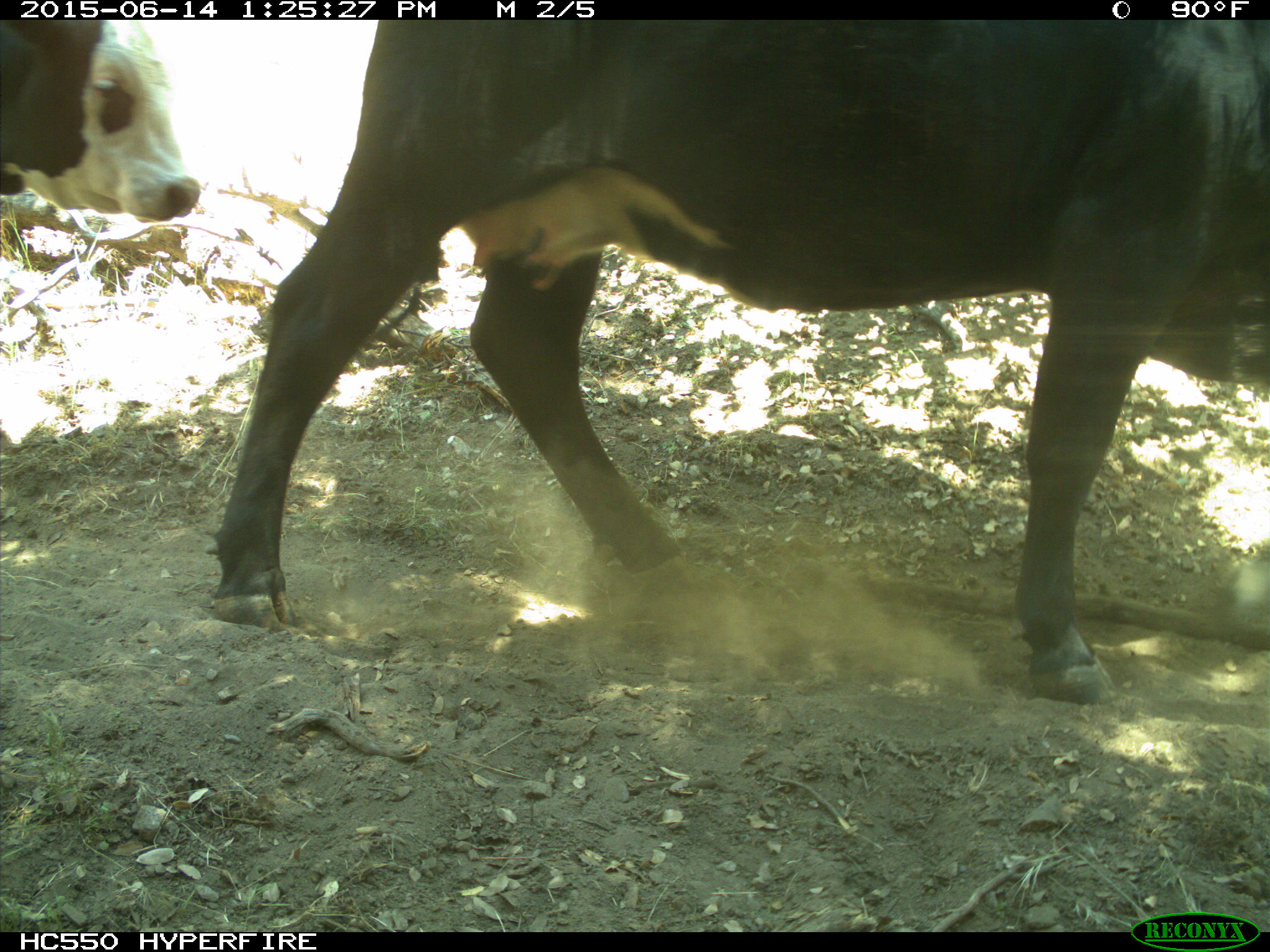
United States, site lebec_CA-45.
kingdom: Animalia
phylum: Chordata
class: Mammalia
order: Artiodactyla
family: Bovidae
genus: Bos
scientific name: Bos taurus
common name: domestic cow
Bos taurus (domestic cow).